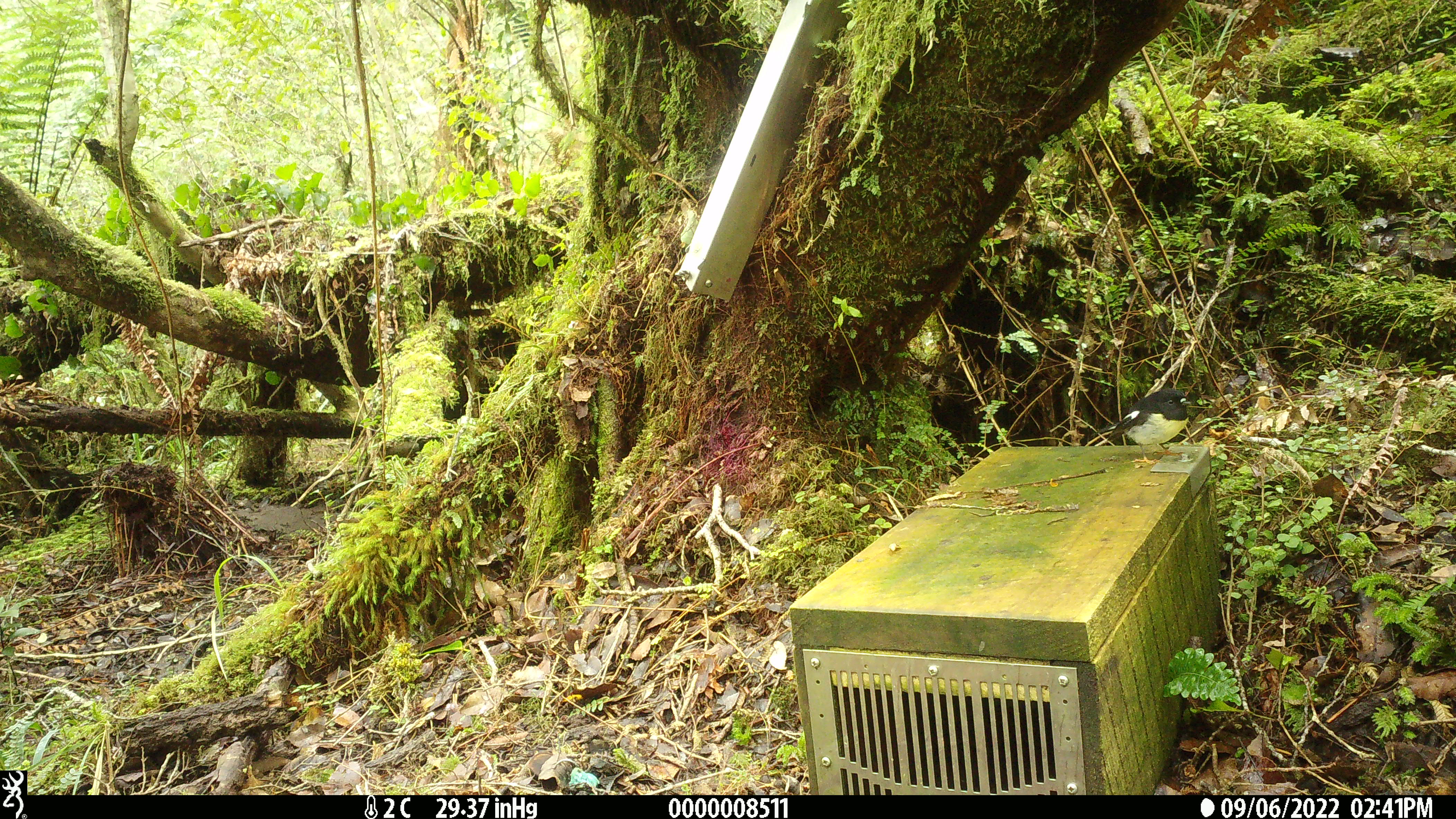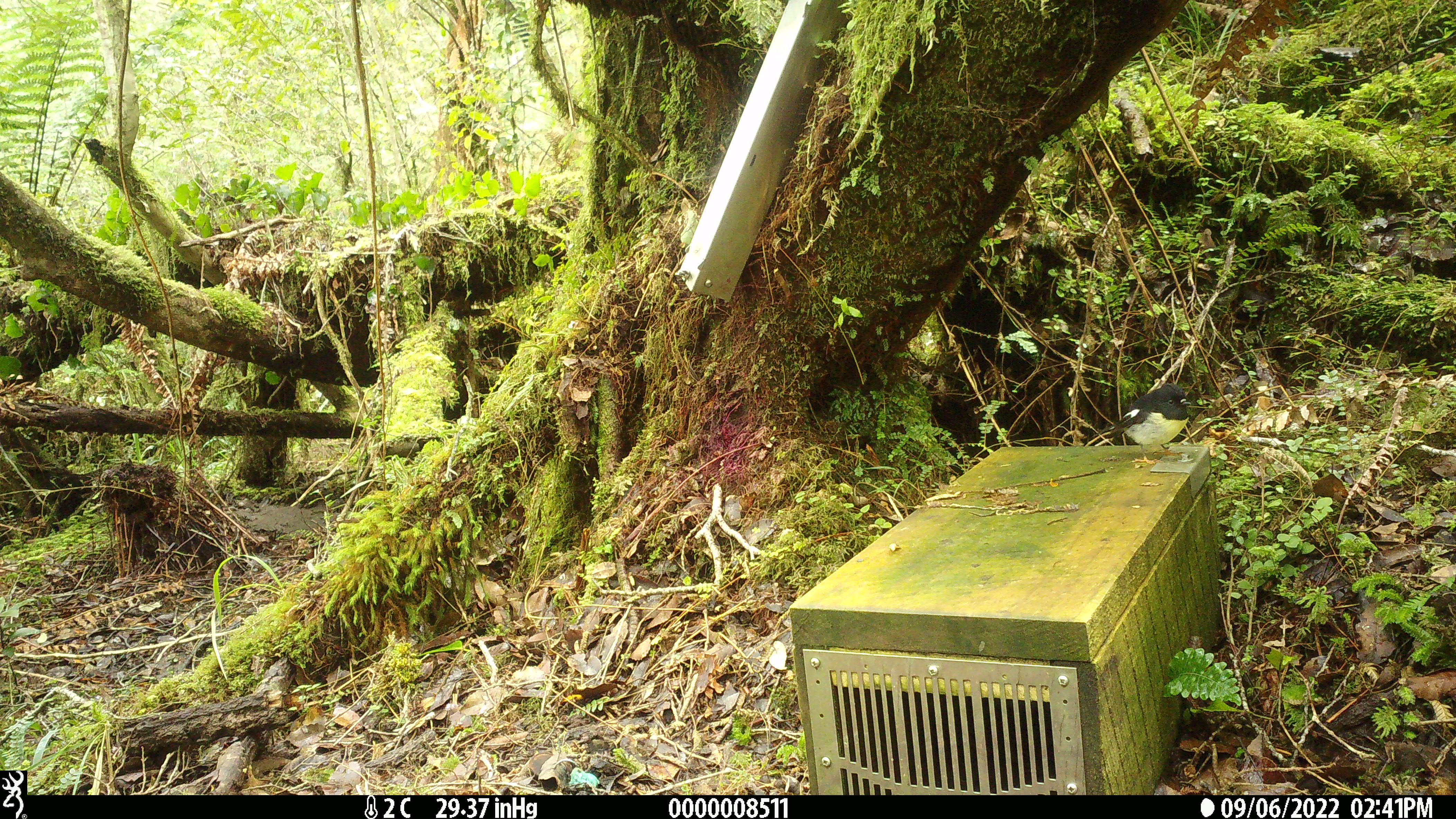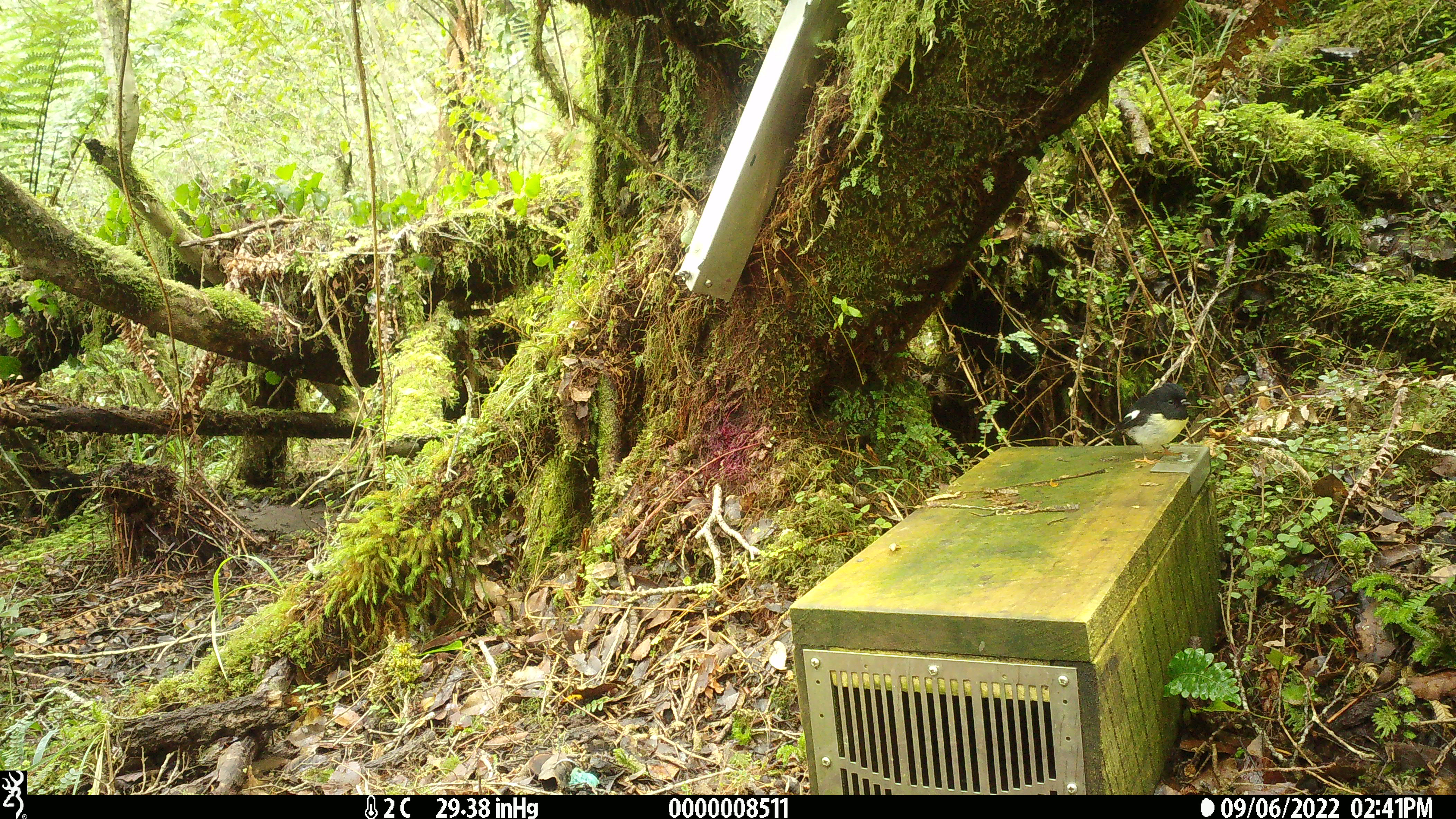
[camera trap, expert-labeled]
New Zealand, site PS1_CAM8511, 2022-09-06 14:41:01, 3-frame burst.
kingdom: Animalia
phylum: Chordata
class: Aves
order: Passeriformes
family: Petroicidae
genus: Petroica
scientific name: Petroica macrocephala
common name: tomtit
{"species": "tomtit (Petroica macrocephala)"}